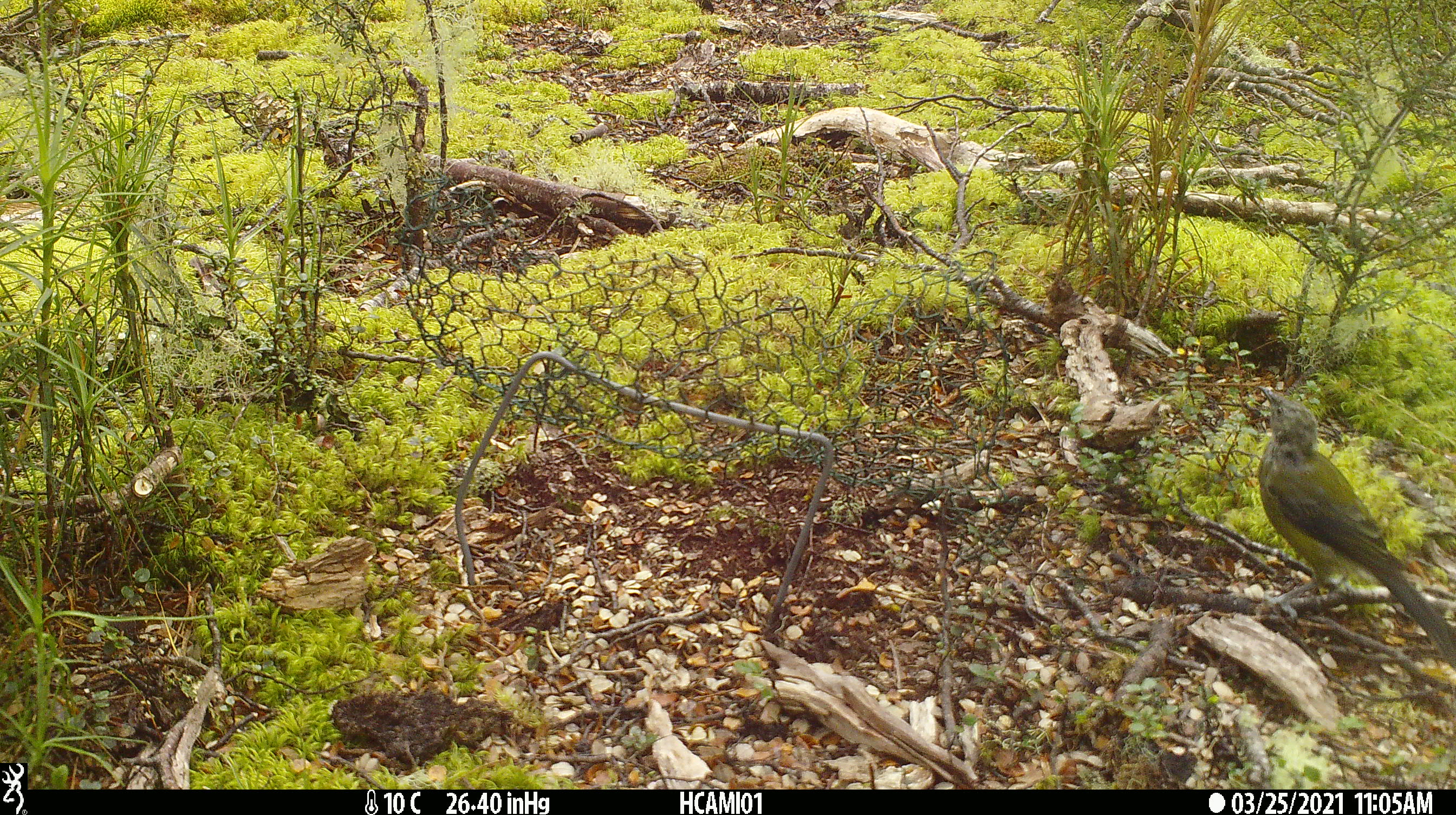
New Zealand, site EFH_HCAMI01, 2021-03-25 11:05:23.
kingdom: Animalia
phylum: Chordata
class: Aves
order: Passeriformes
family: Meliphagidae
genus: Anthornis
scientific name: Anthornis melanura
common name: new zealand bellbird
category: bellbird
Bellbird (new zealand bellbird) (Anthornis melanura).